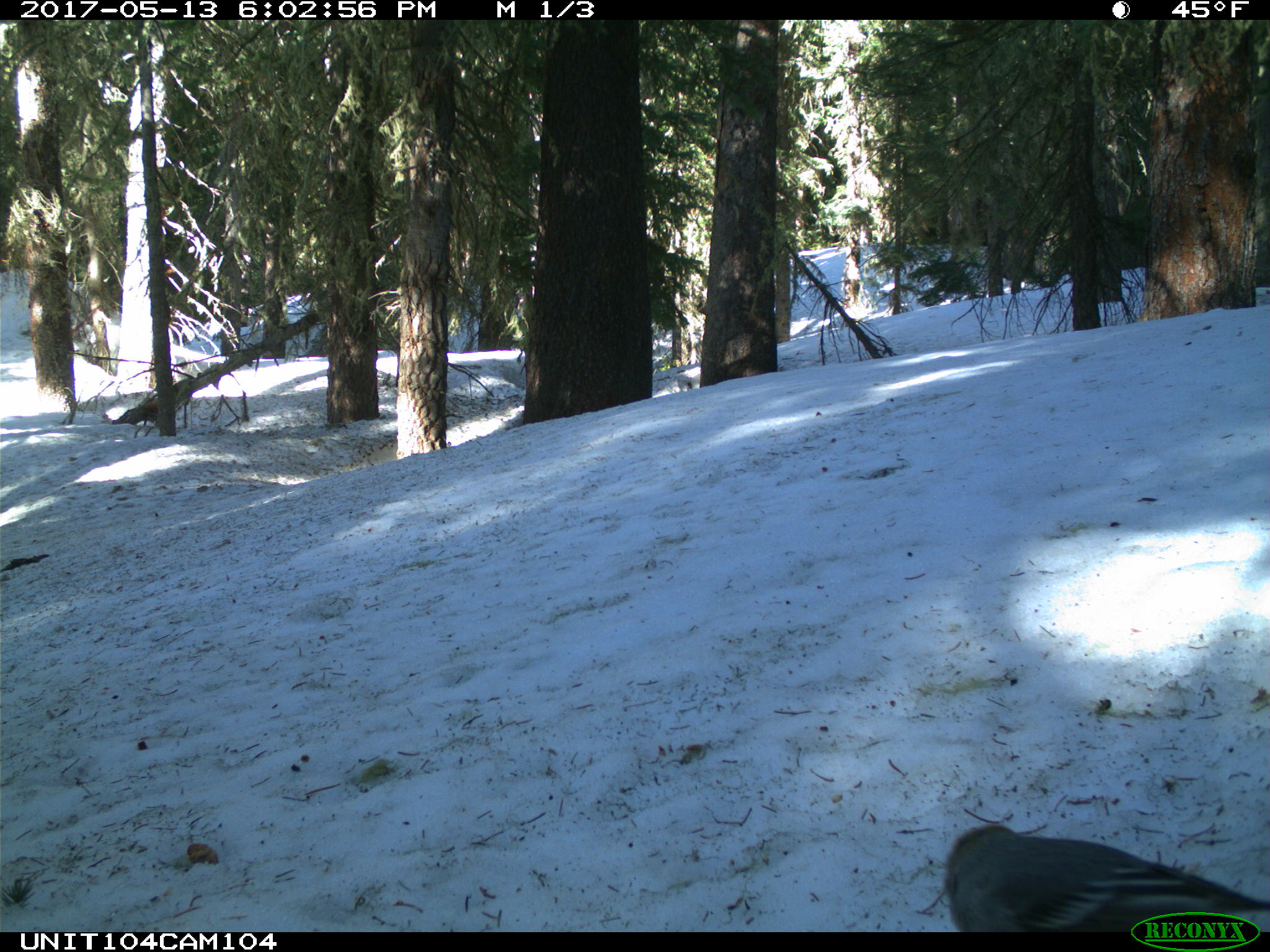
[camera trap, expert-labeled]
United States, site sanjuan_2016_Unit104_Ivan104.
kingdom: Animalia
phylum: Chordata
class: Aves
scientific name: Aves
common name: birds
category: unidentified bird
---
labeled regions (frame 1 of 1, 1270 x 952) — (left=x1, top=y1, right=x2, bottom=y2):
animal: (left=943, top=822, right=1269, bottom=934)